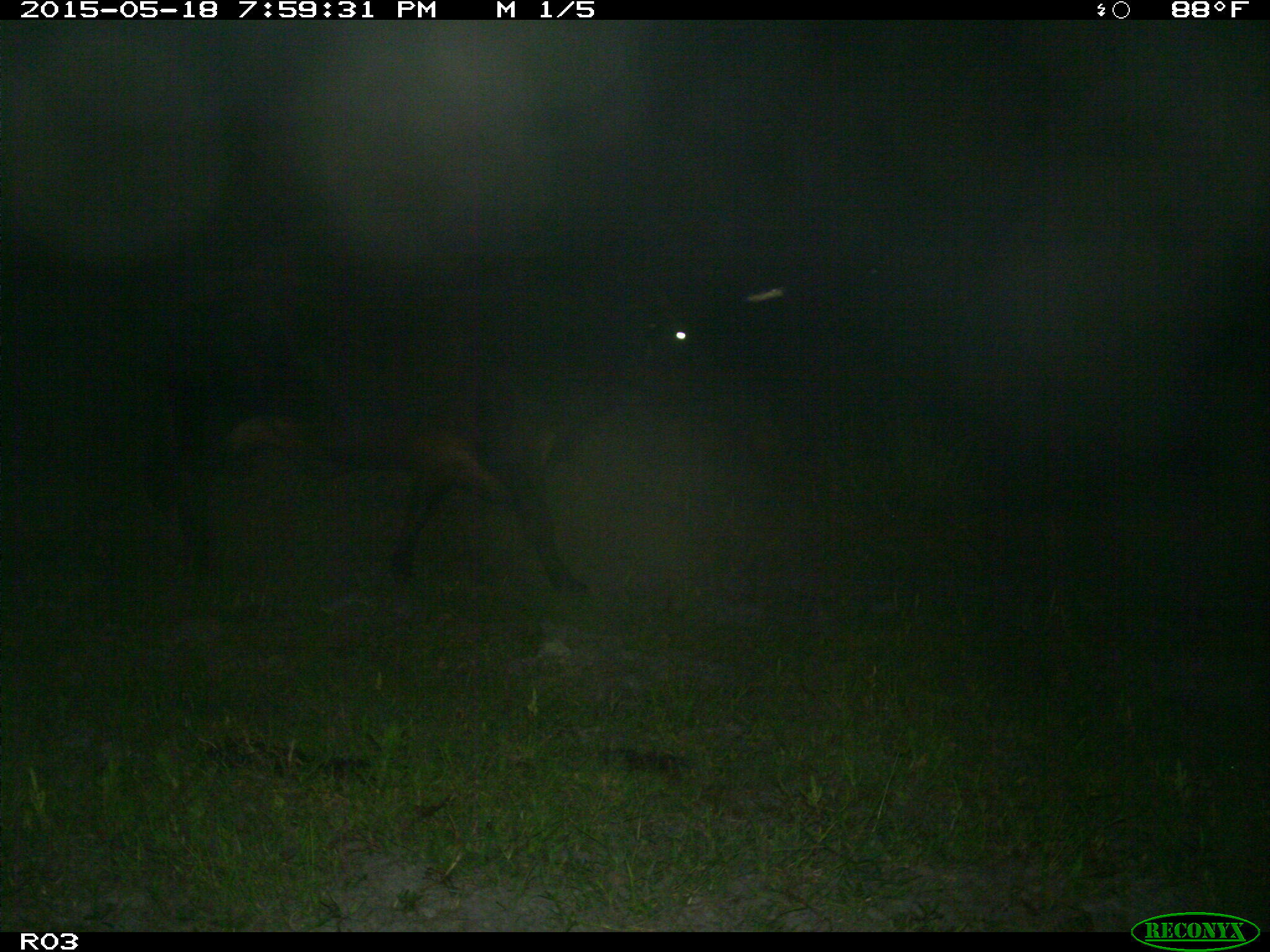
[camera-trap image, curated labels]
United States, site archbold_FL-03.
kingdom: Animalia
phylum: Chordata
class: Mammalia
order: Artiodactyla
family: Bovidae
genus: Bos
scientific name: Bos taurus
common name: domestic cow